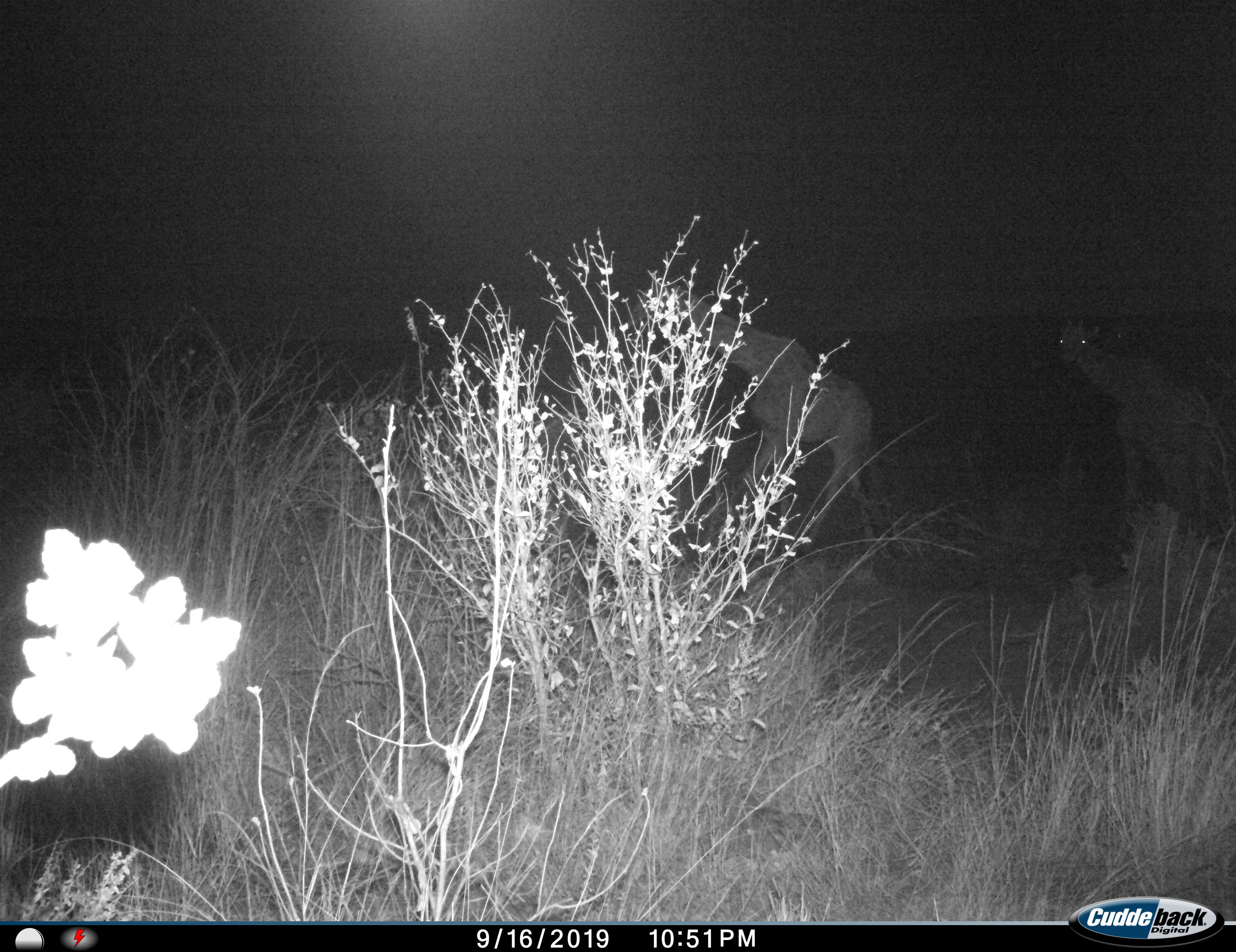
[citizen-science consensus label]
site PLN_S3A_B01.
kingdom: Animalia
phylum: Chordata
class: Mammalia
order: Artiodactyla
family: Giraffidae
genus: Giraffa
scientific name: Giraffa camelopardalis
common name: giraffe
Giraffe (Giraffa camelopardalis), count 2. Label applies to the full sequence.